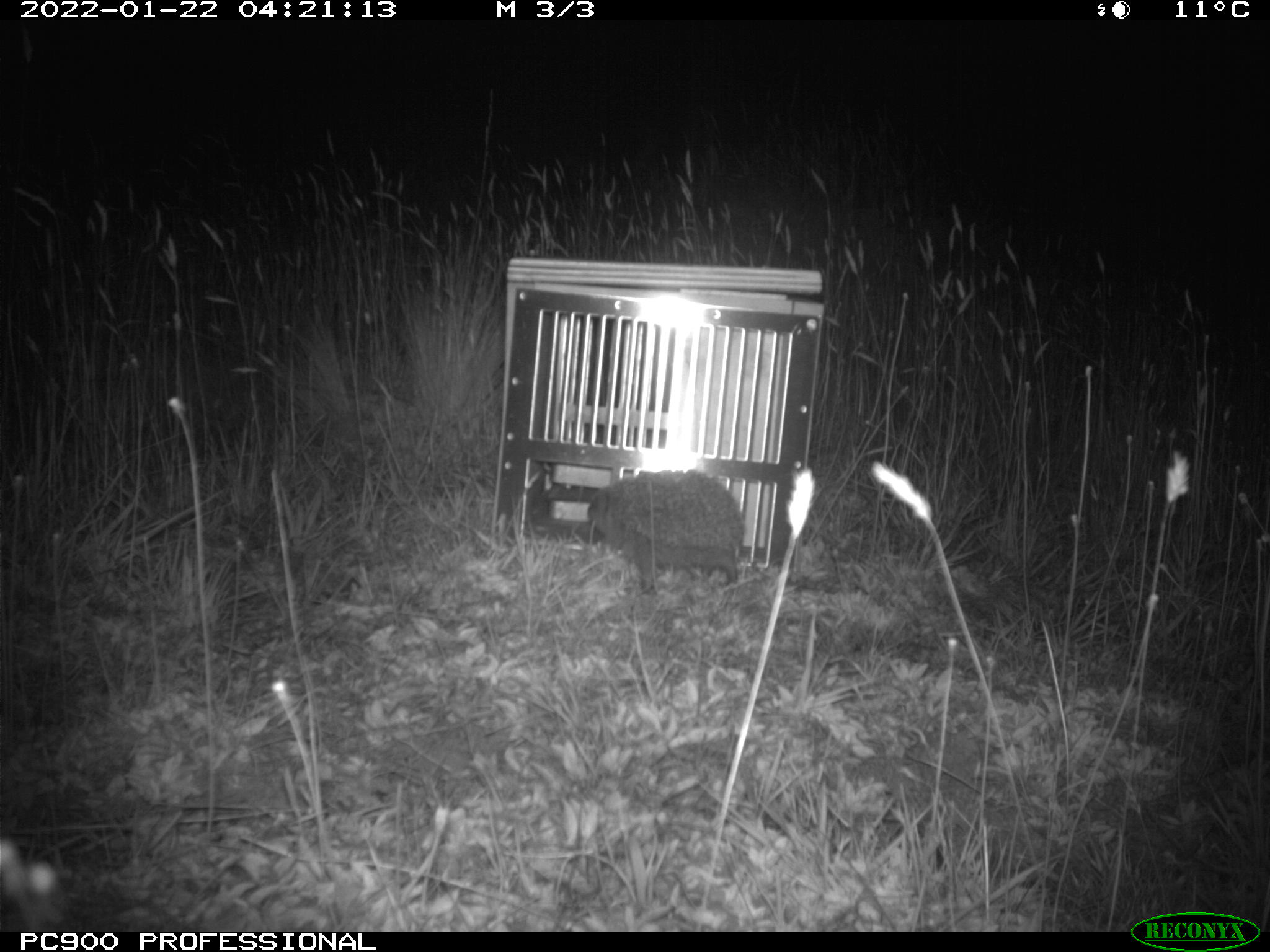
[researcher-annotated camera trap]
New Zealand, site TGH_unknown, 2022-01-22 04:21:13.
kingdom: Animalia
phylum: Chordata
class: Mammalia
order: Eulipotyphla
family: Erinaceidae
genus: Erinaceus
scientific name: Erinaceus europaeus europaeus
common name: european hedgehog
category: hedgehog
Hedgehog (european hedgehog) (Erinaceus europaeus europaeus).